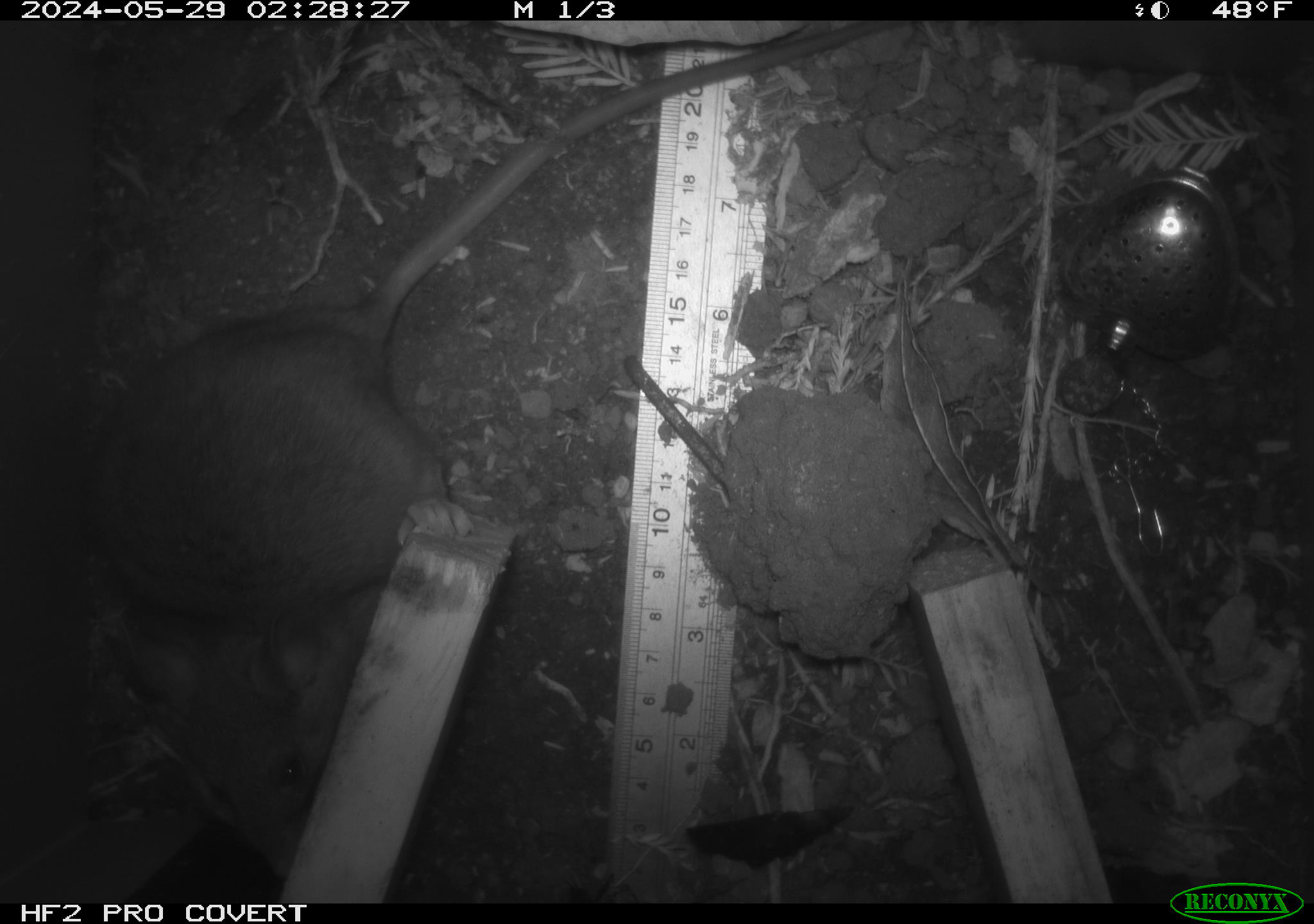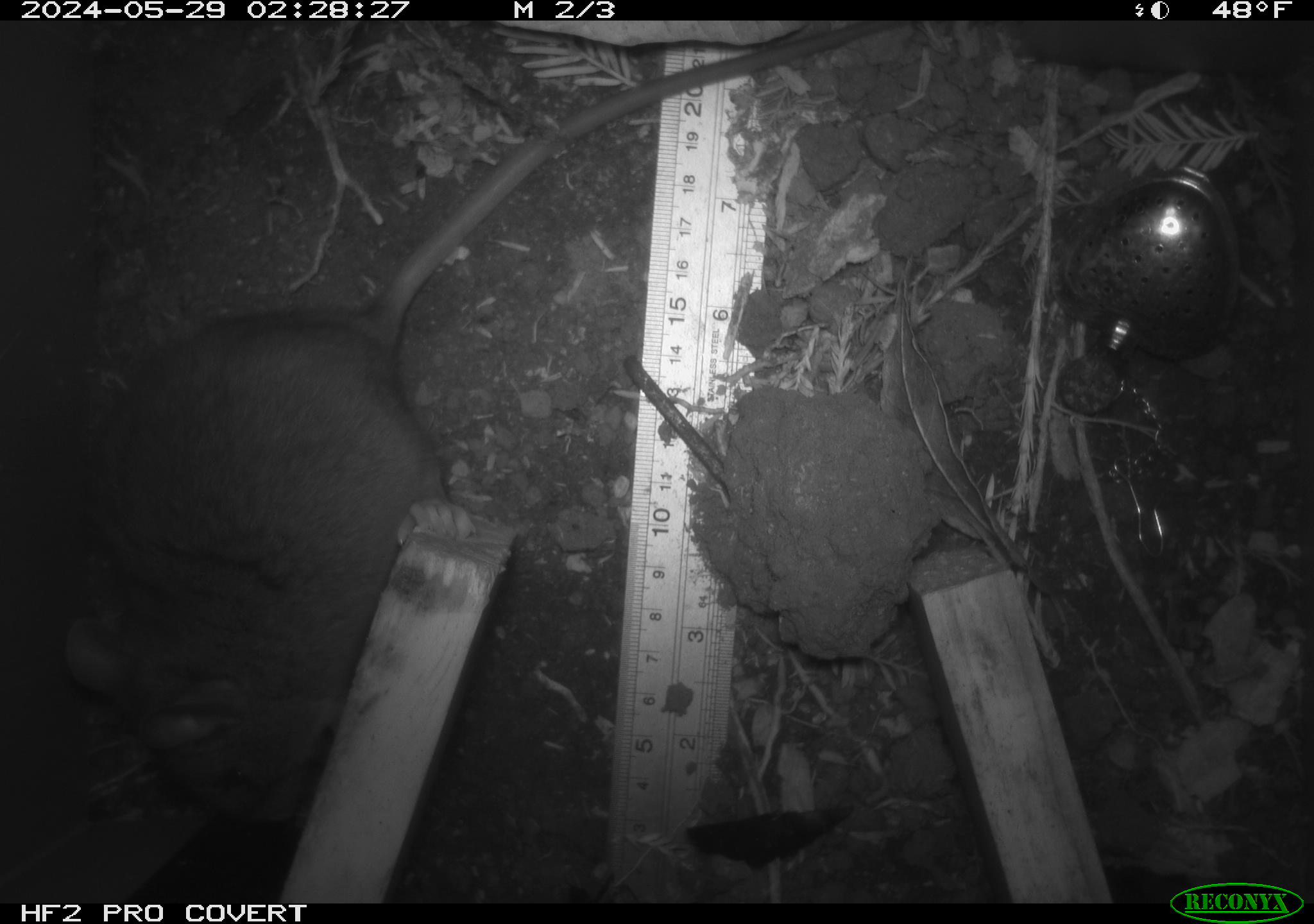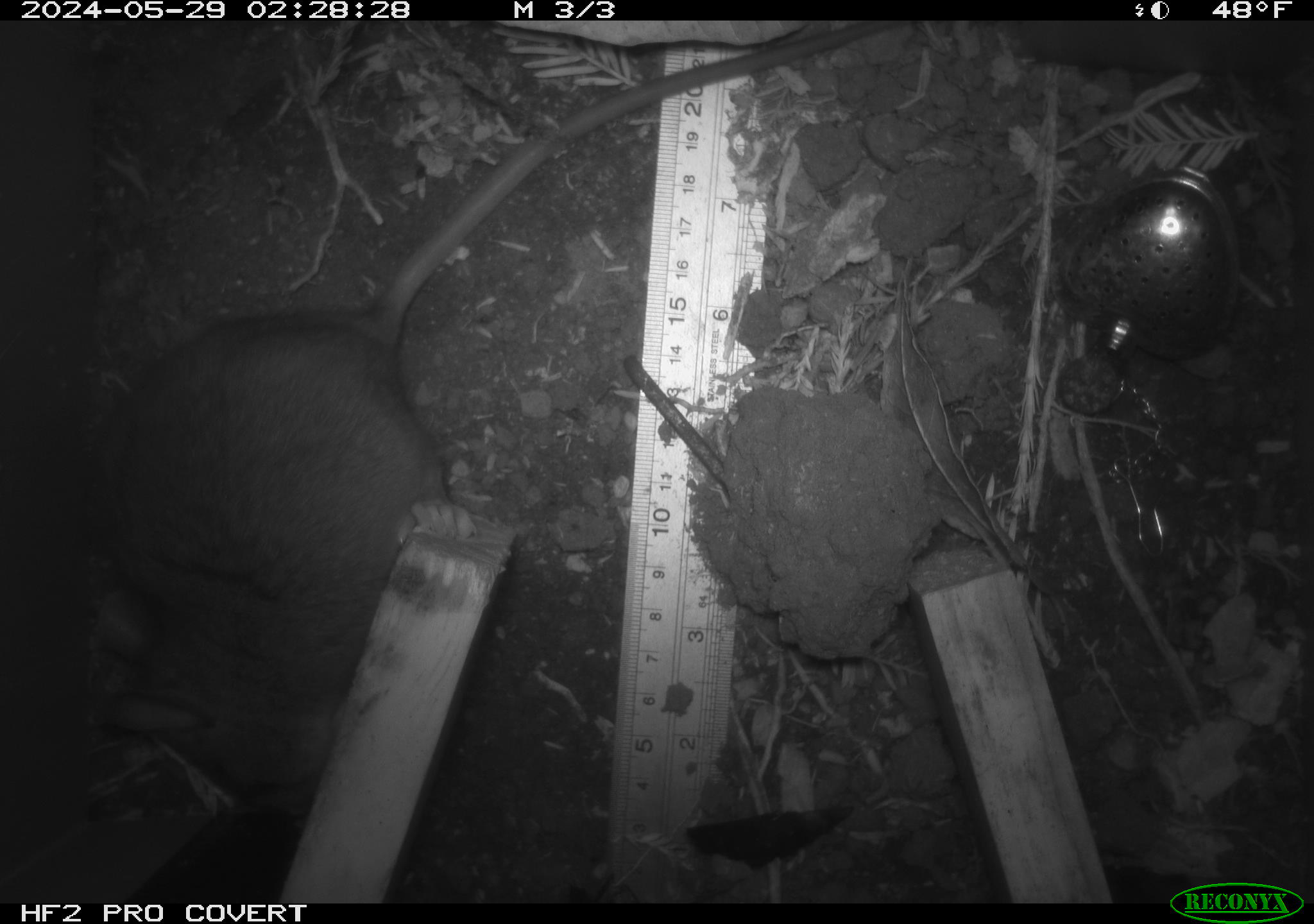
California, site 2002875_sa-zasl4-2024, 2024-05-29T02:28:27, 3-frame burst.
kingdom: Animalia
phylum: Chordata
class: Mammalia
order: Rodentia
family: Cricetidae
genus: Neotoma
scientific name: Neotoma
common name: pack rat or woodrat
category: neotoma species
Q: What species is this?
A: Neotoma species (pack rat or woodrat) (Neotoma).